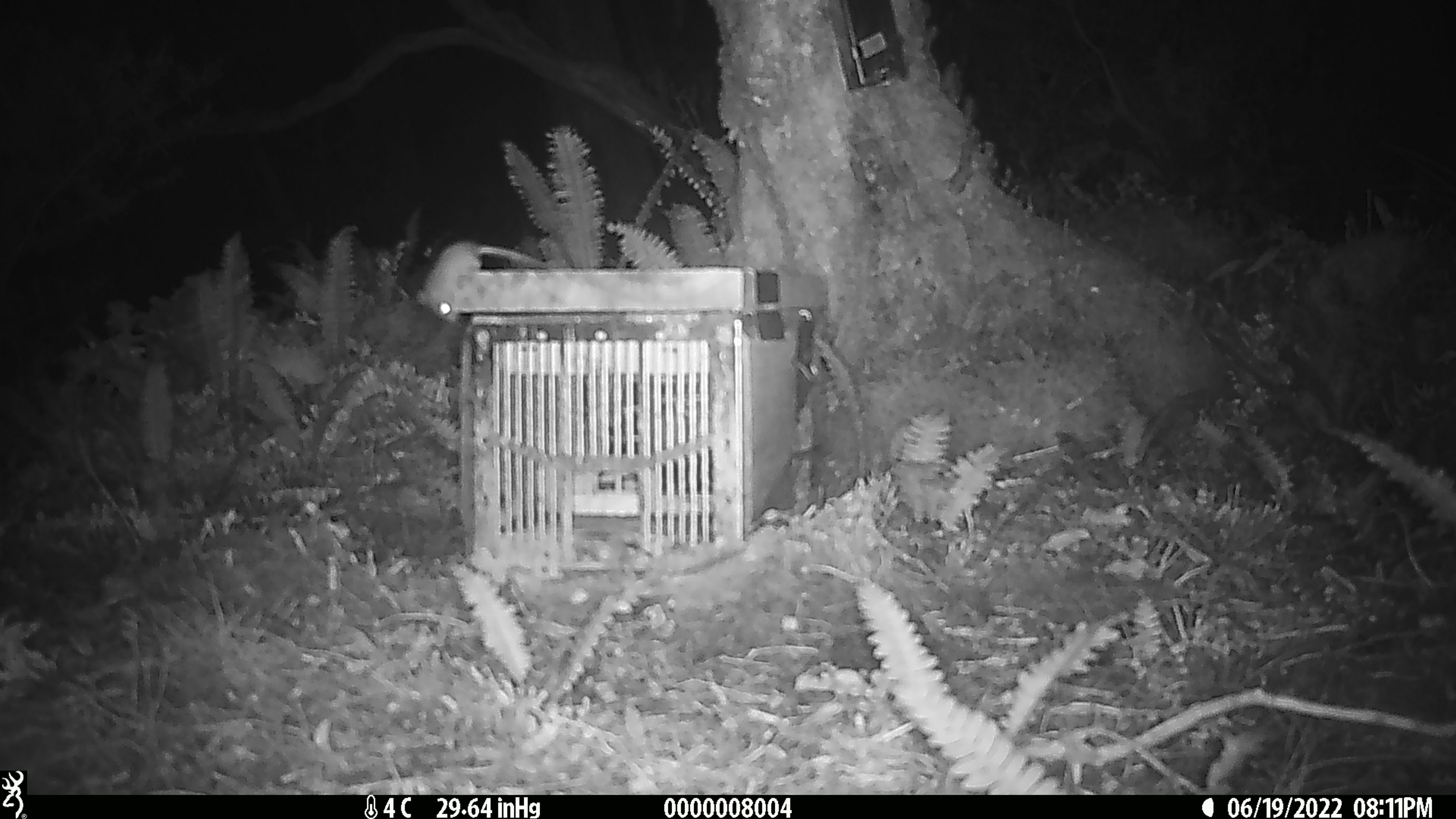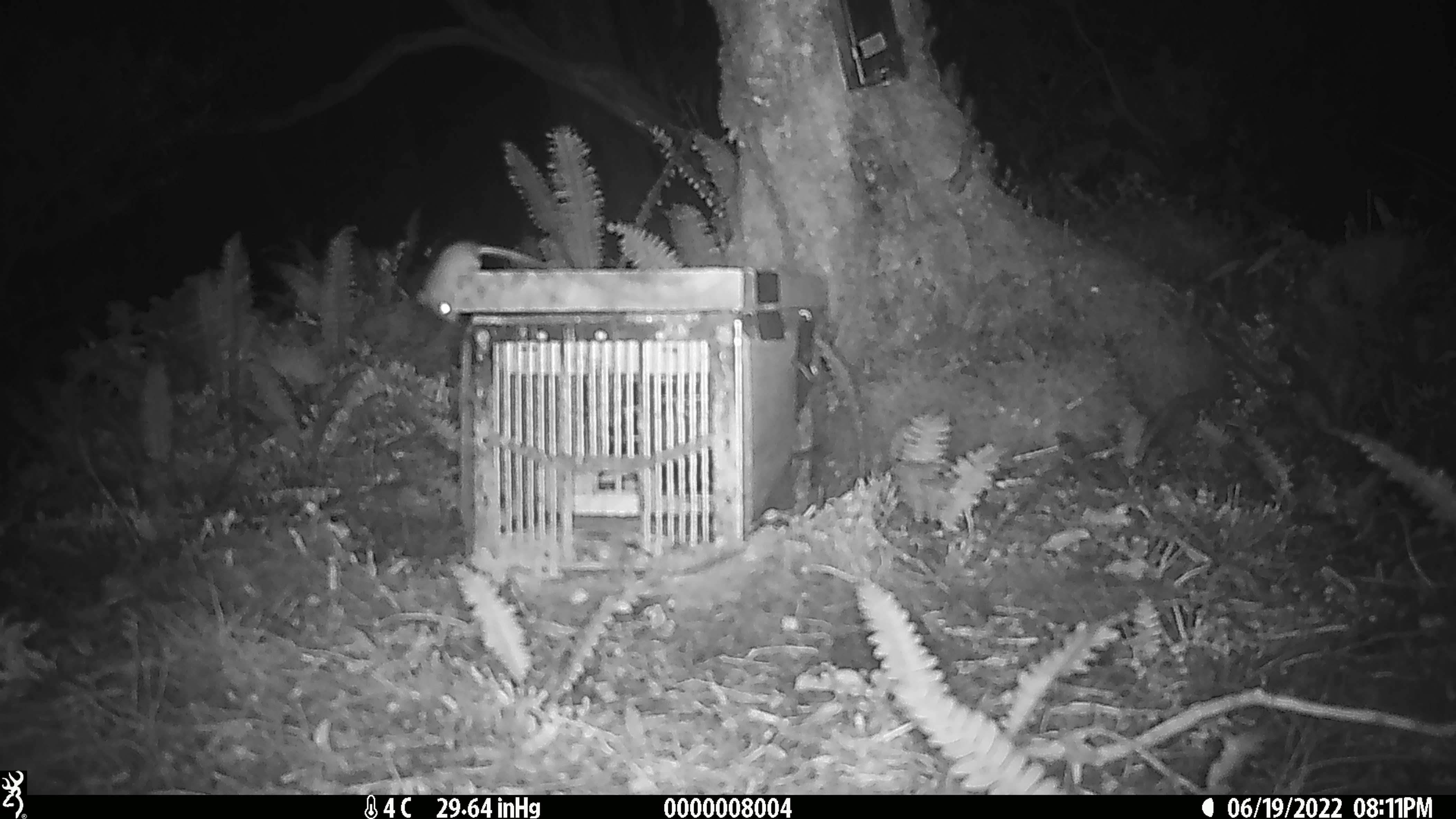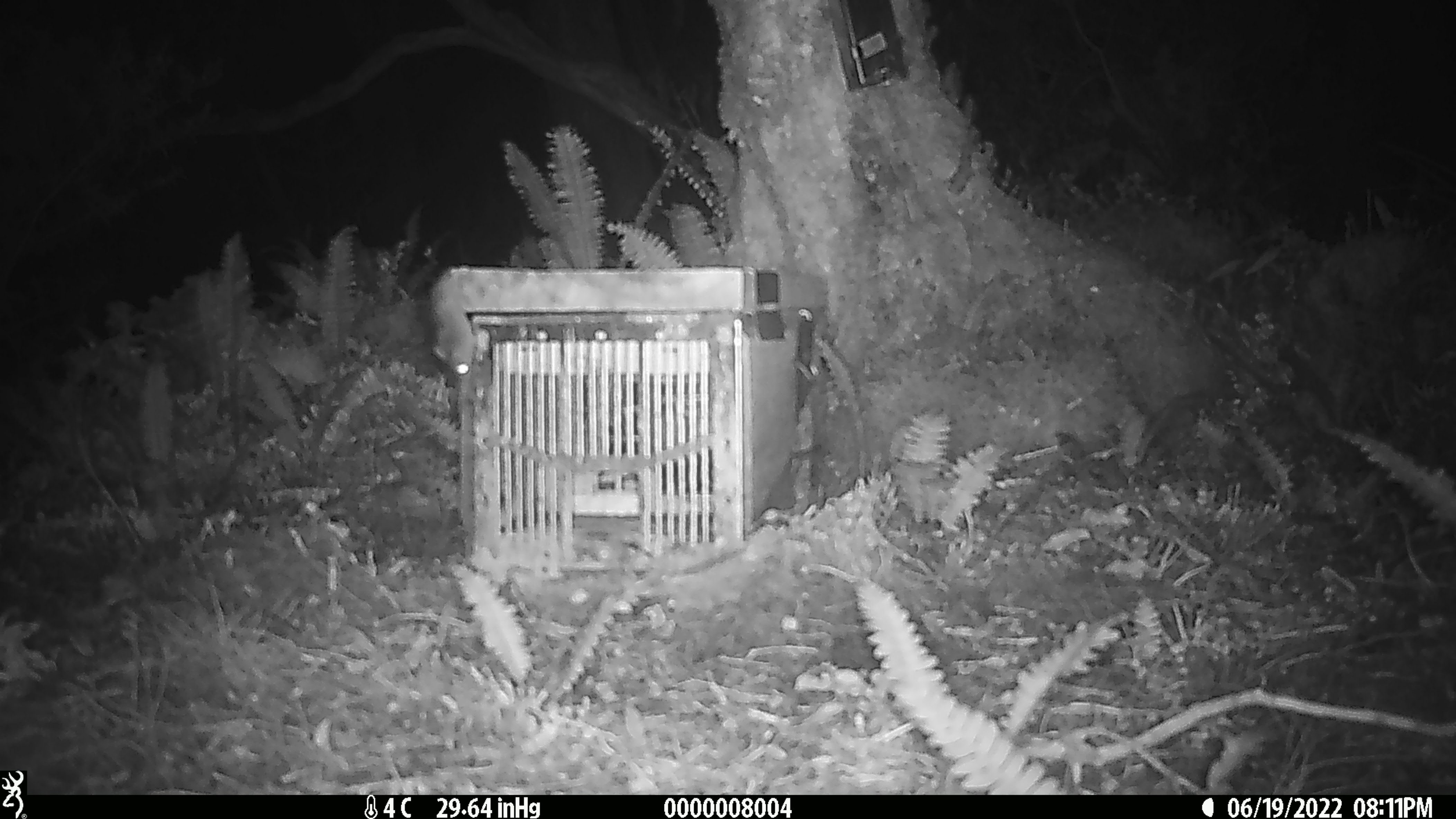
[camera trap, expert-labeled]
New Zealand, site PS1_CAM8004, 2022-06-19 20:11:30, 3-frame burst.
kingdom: Animalia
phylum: Chordata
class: Mammalia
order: Rodentia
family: Muridae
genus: Mus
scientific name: Mus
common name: mouse